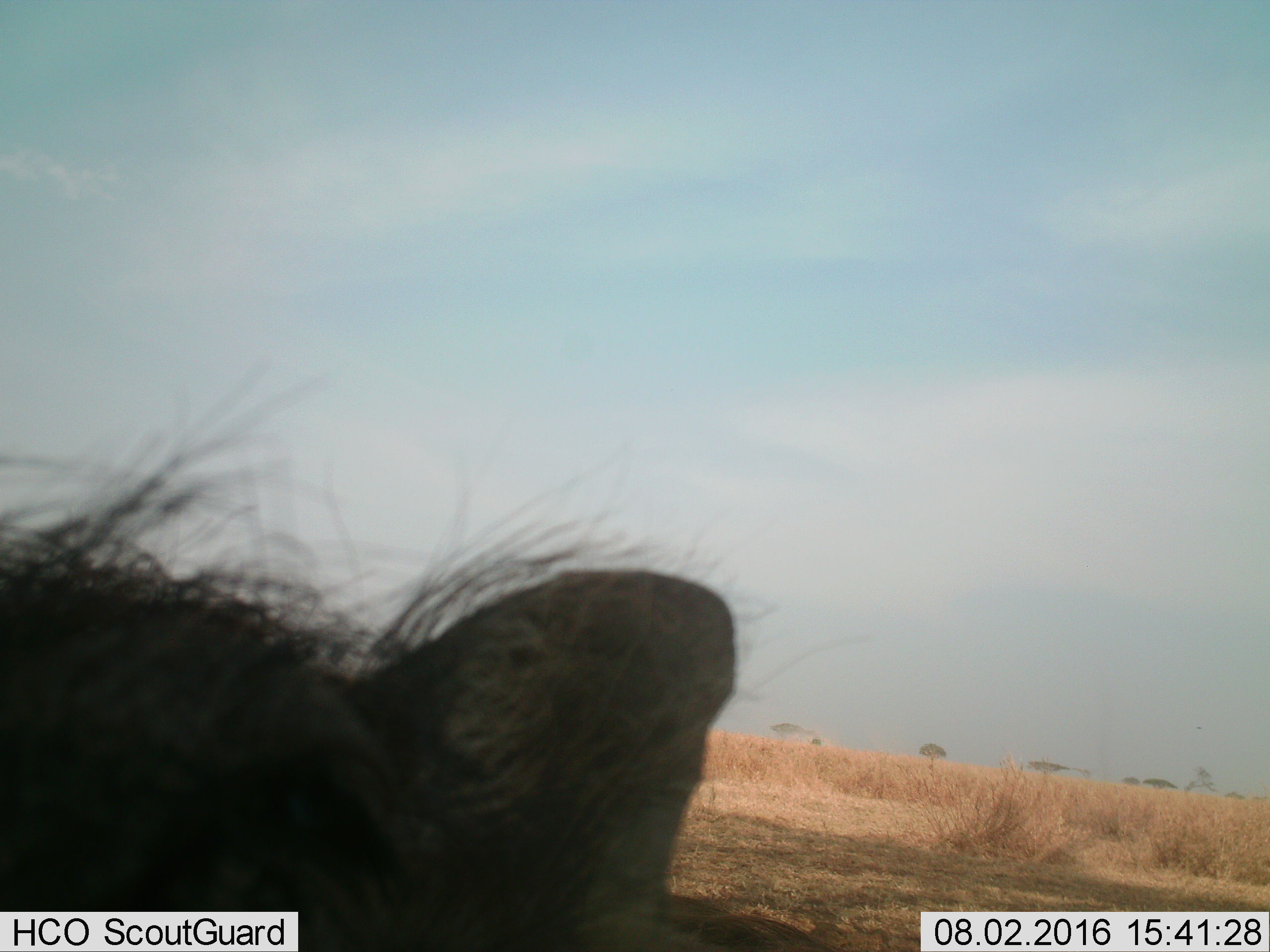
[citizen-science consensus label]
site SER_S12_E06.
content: unidentified animal